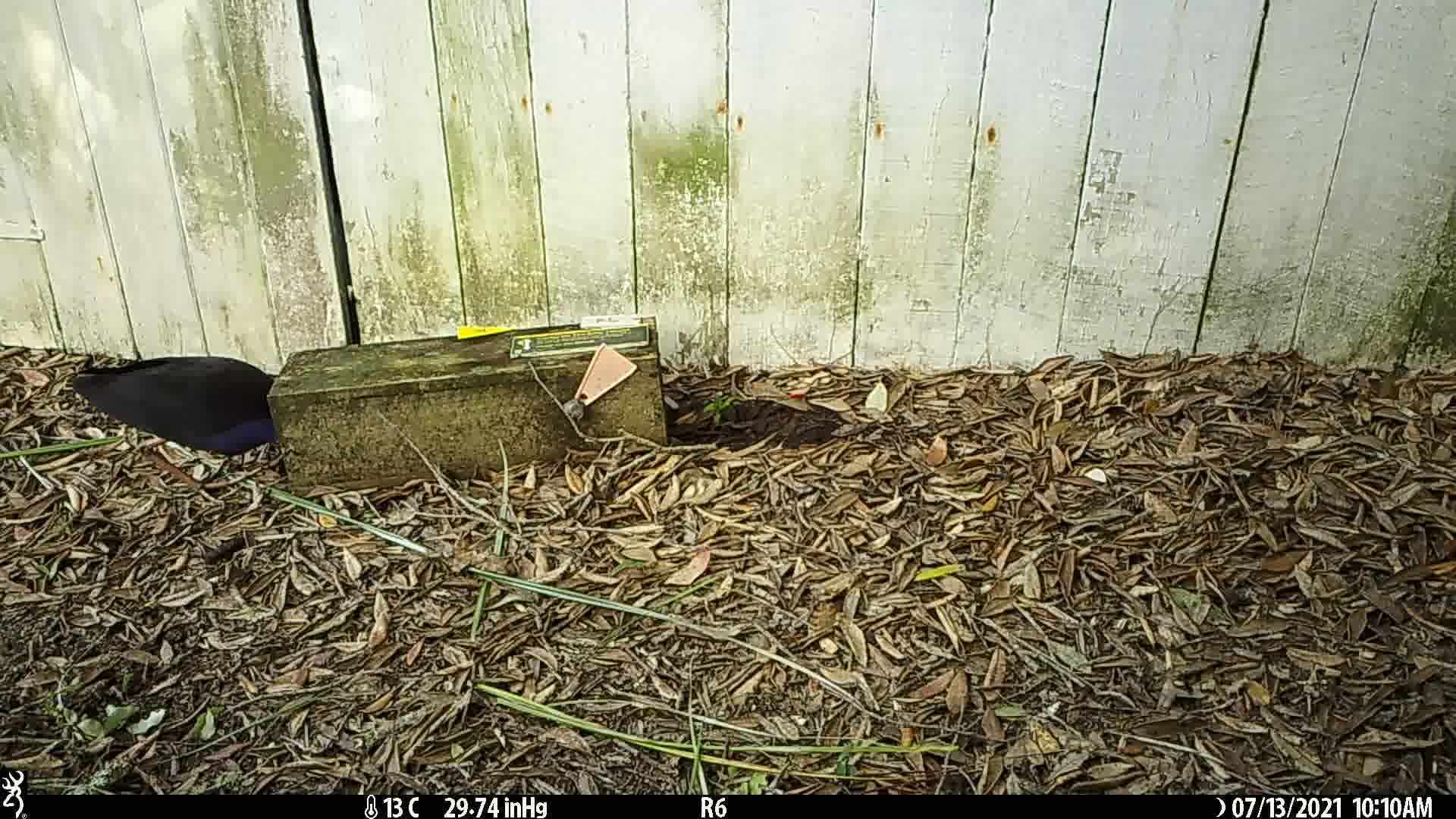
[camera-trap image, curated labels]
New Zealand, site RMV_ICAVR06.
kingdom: Animalia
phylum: Chordata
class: Aves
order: Gruiformes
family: Rallidae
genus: Porphyrio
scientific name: Porphyrio melanotus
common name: australasian swamphen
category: pukeko